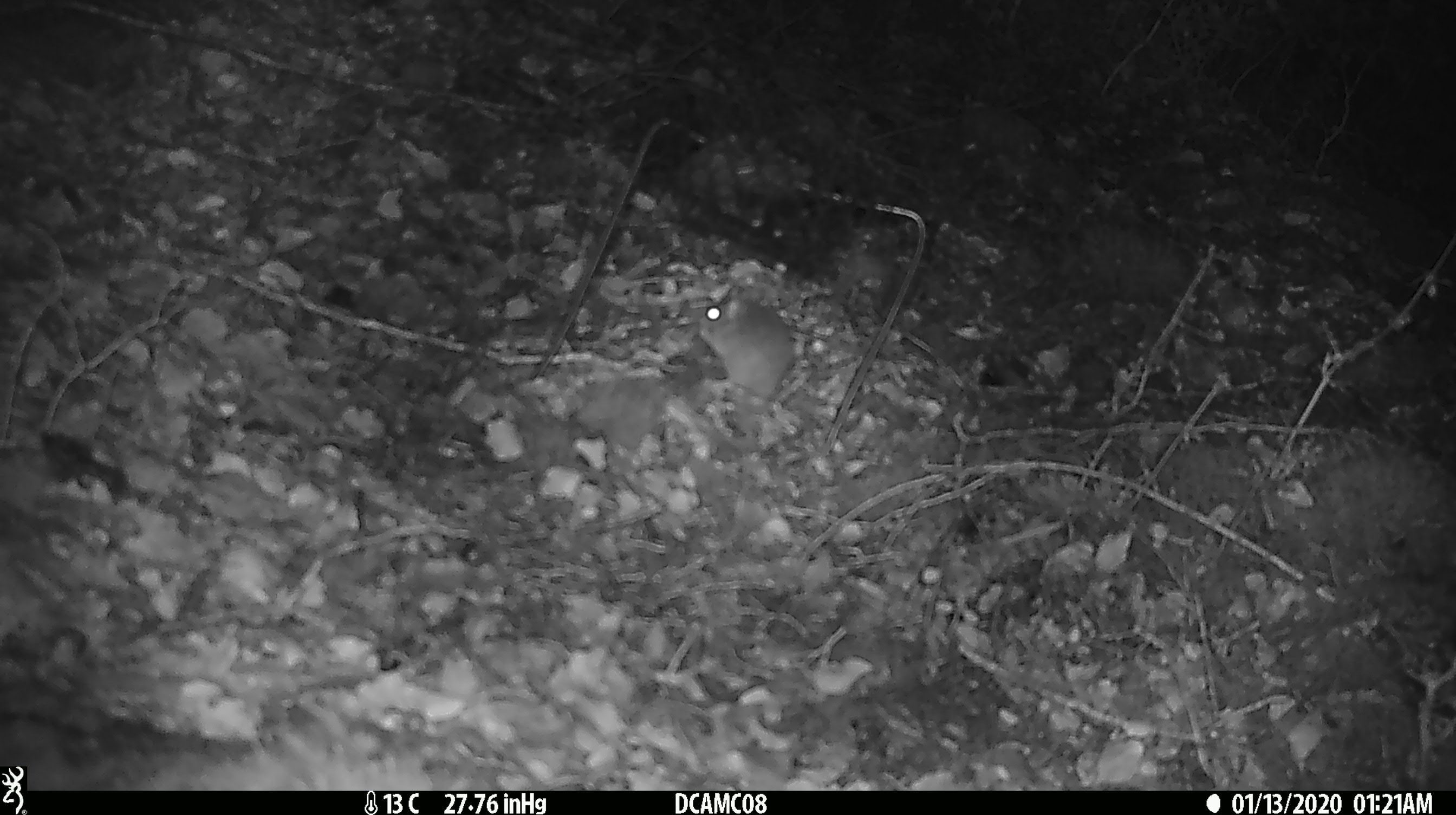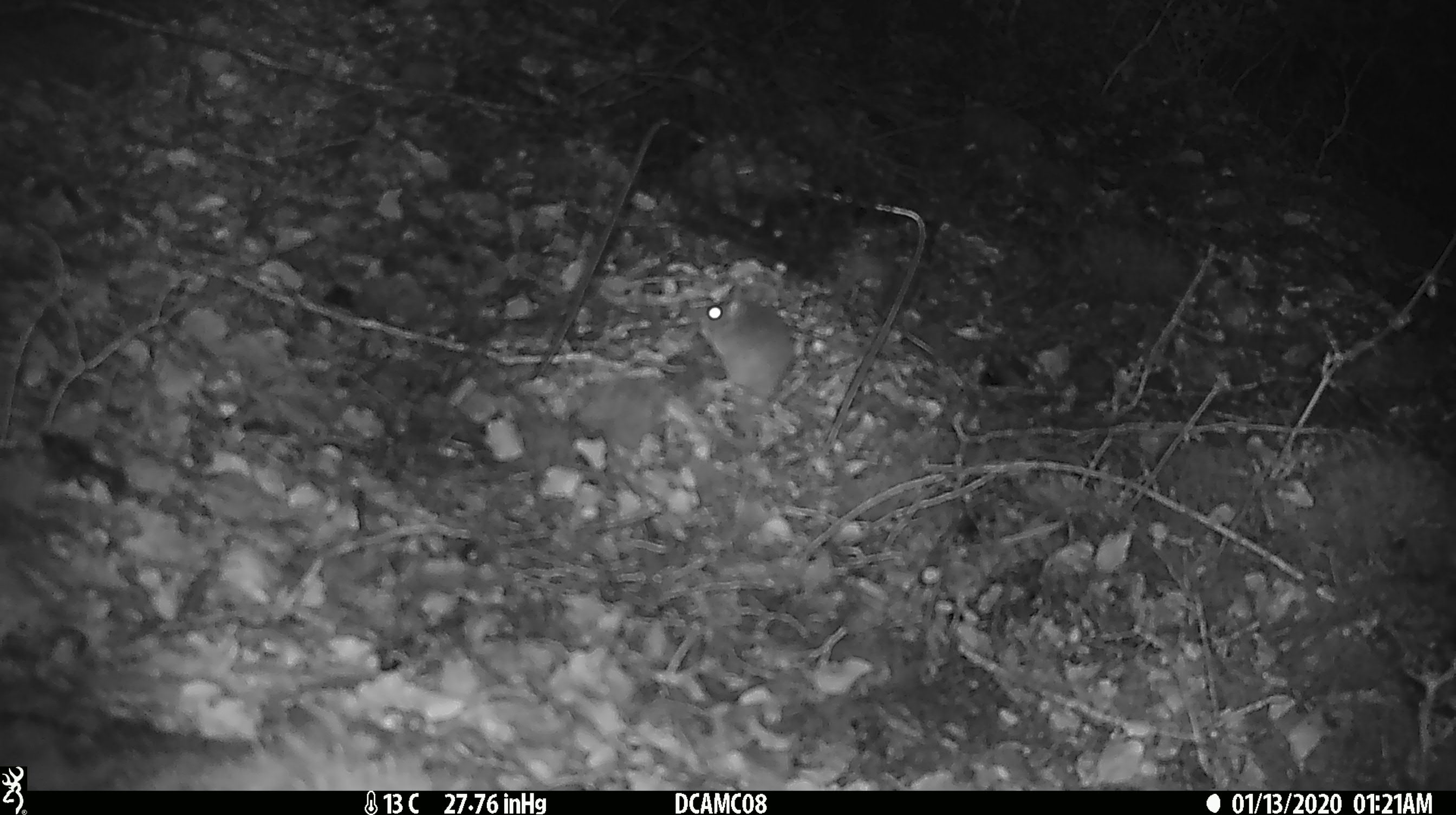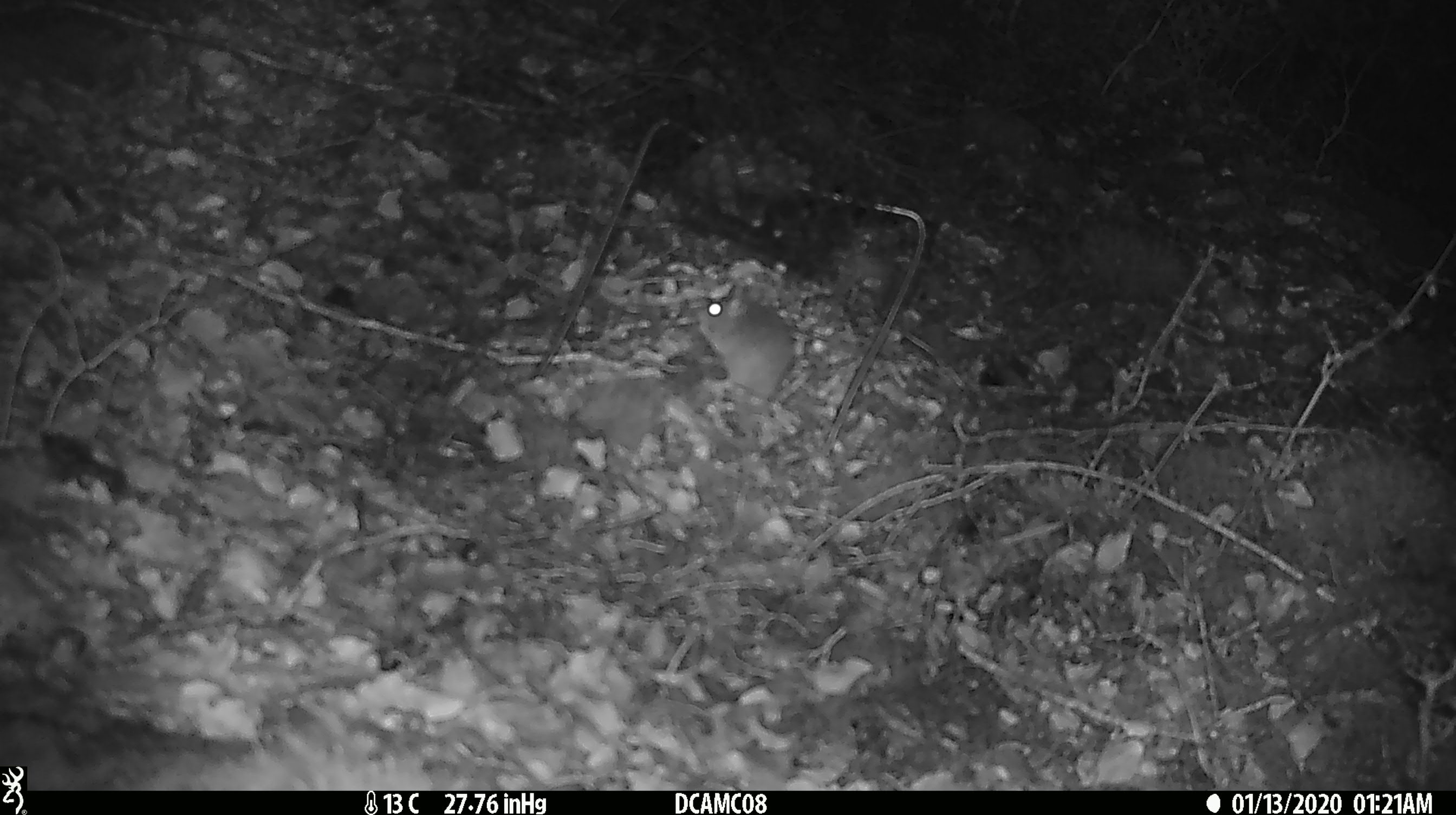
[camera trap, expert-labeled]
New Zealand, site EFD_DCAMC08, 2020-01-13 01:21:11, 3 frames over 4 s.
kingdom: Animalia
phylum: Chordata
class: Mammalia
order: Rodentia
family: Muridae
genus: Mus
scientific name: Mus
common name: mouse